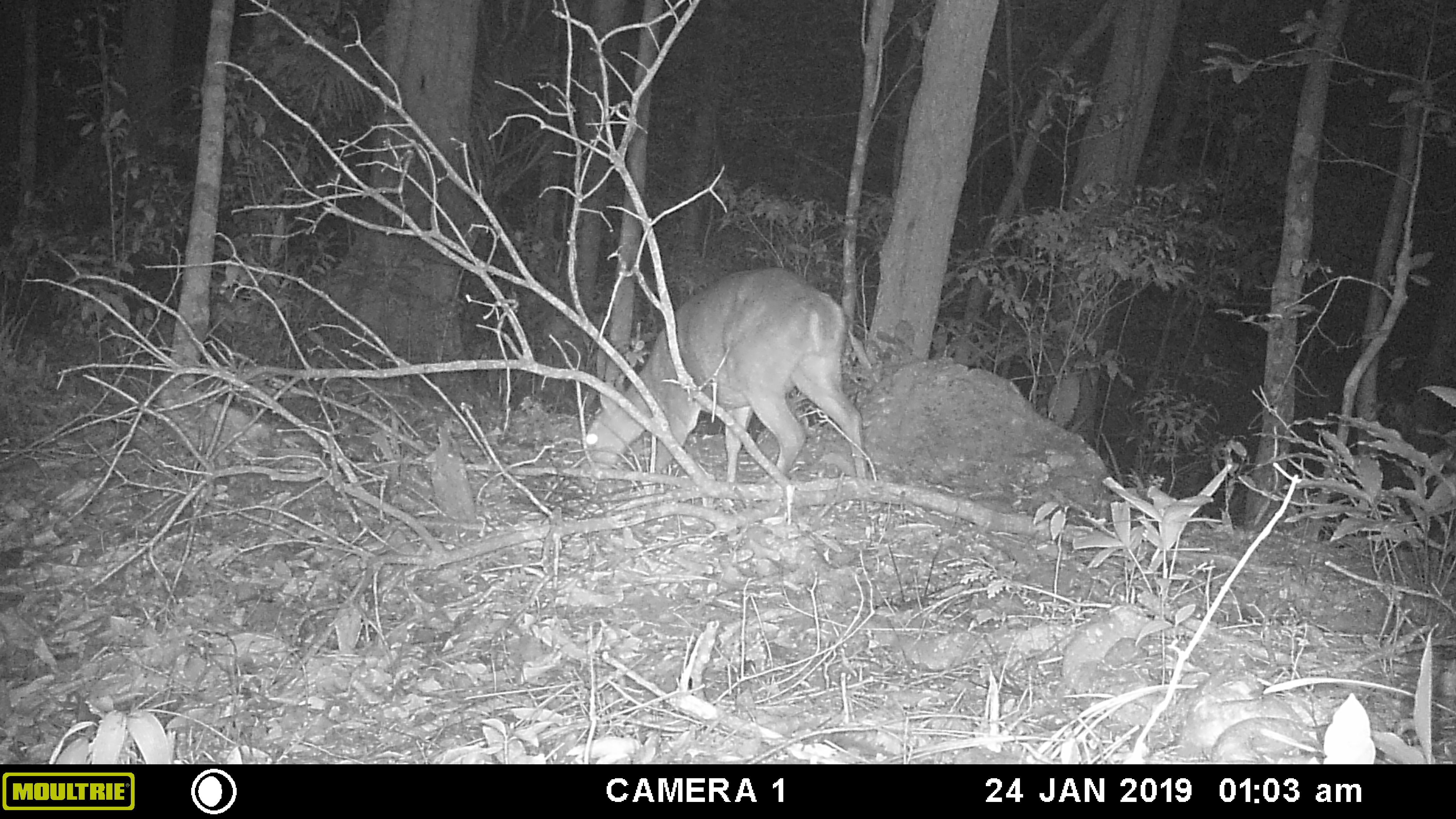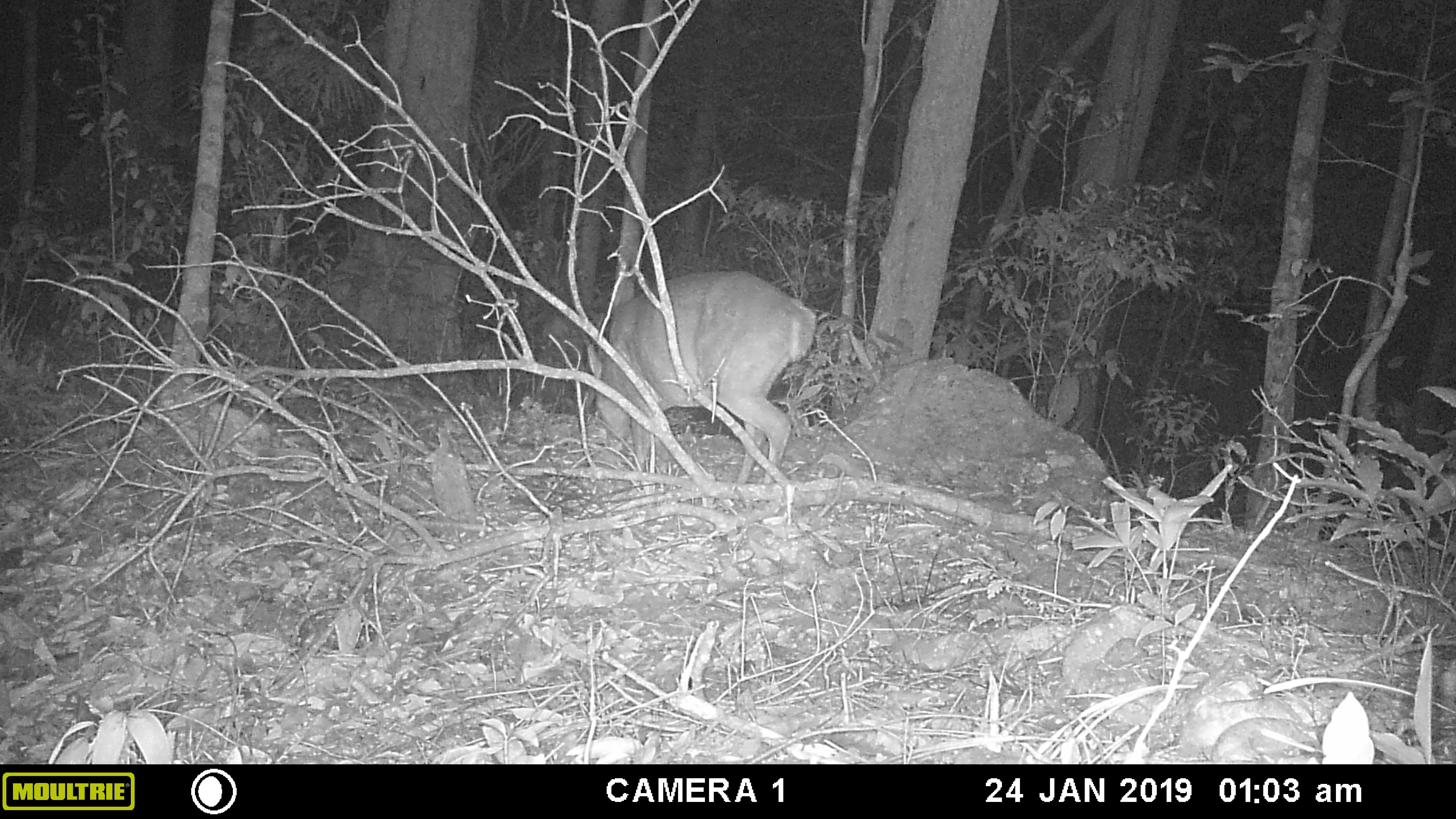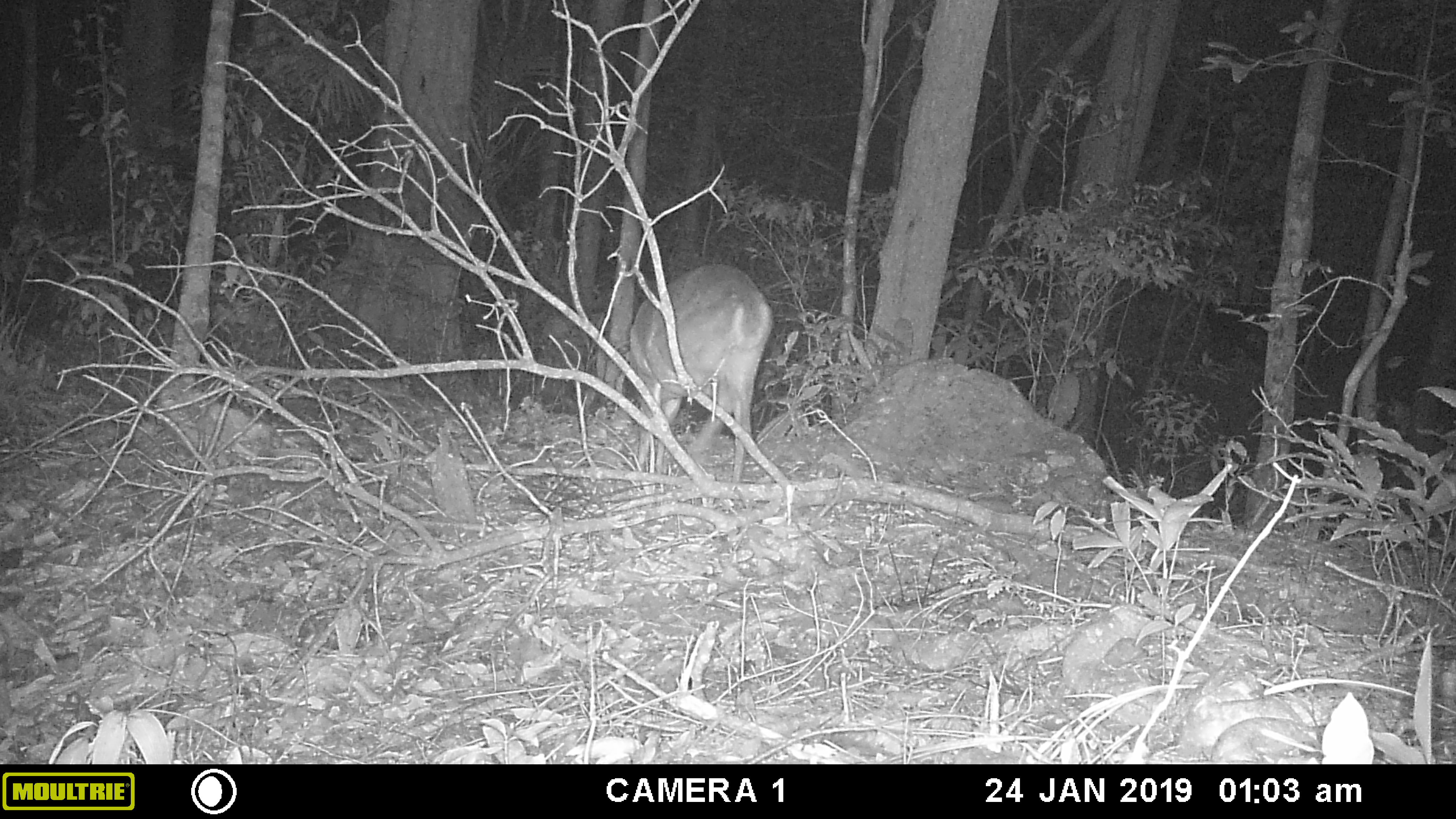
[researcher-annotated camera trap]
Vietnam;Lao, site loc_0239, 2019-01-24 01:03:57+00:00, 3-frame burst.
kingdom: Animalia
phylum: Chordata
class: Mammalia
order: Artiodactyla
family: Cervidae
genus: Muntiacus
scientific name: Muntiacus vuquangensis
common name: large-antlered muntjac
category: large antlered muntjac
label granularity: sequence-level